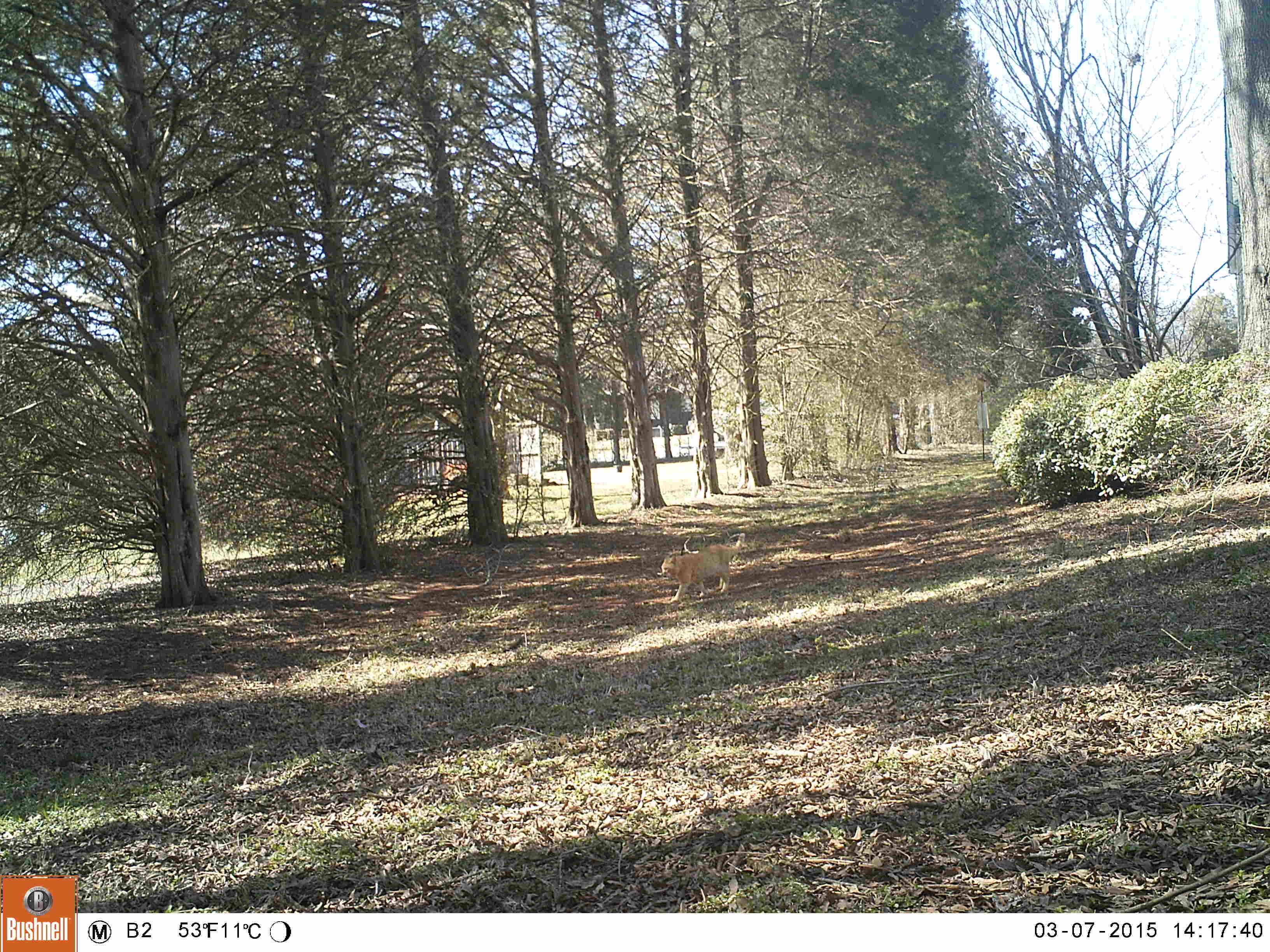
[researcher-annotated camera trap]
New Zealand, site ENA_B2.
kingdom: Animalia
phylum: Chordata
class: Mammalia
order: Carnivora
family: Felidae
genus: Felis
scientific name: Felis catus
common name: domestic cat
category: cat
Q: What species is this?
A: Cat (domestic cat) (Felis catus).